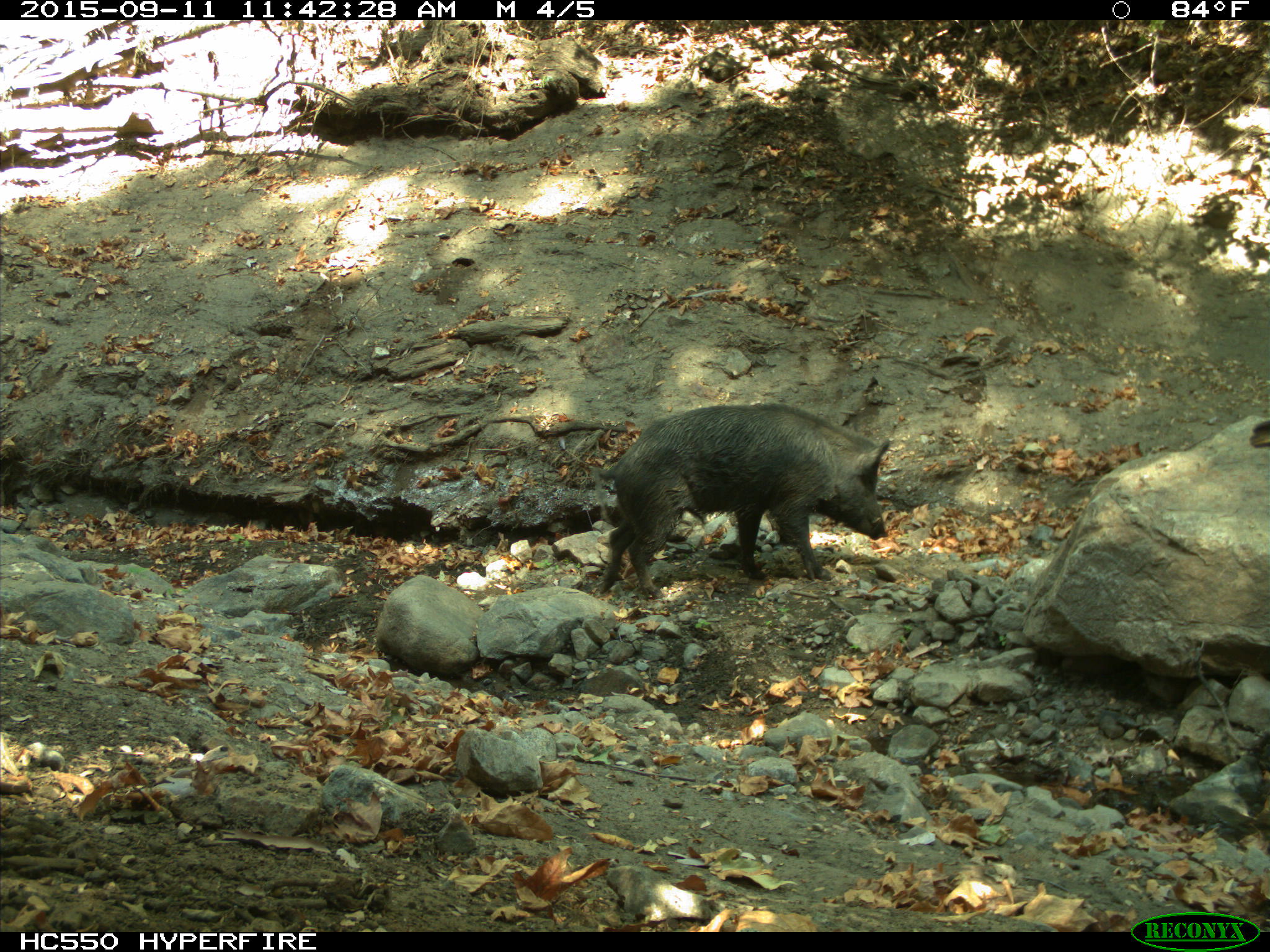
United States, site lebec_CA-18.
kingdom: Animalia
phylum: Chordata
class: Mammalia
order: Artiodactyla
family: Suidae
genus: Sus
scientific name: Sus scrofa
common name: wild boar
Sus scrofa (wild boar).